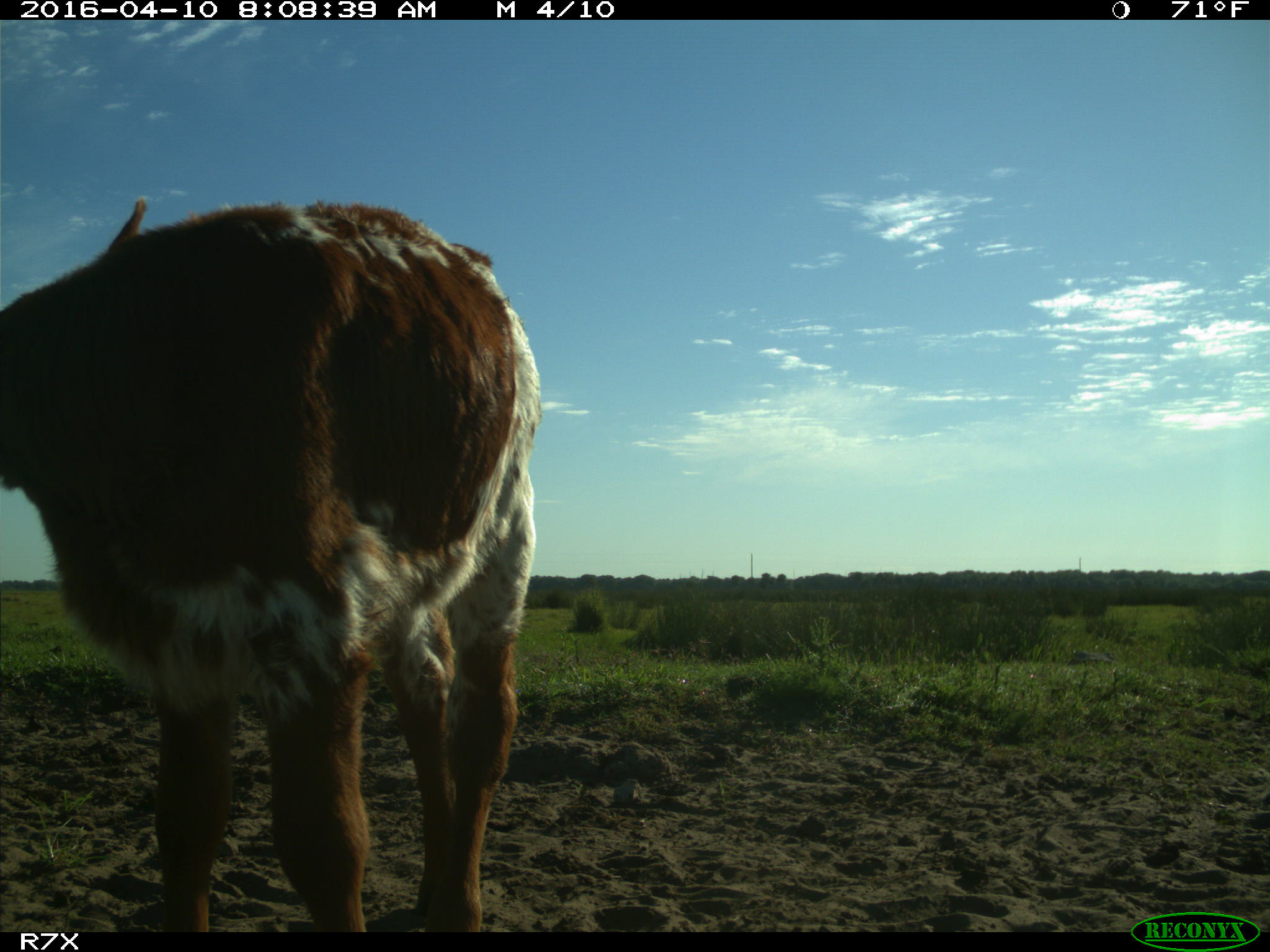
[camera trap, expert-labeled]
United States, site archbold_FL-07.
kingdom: Animalia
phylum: Chordata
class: Mammalia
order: Artiodactyla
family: Bovidae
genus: Bos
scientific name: Bos taurus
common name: domestic cow